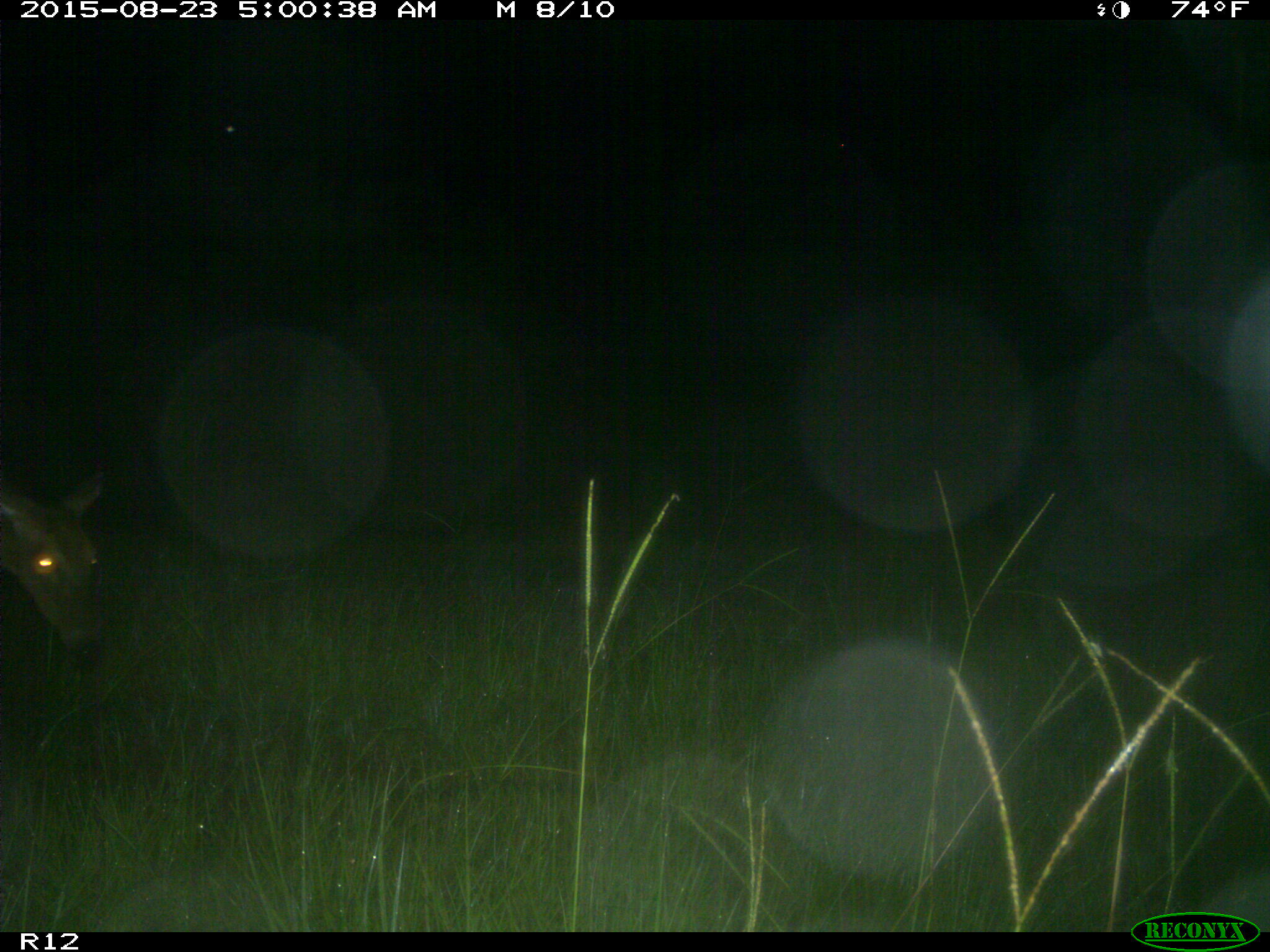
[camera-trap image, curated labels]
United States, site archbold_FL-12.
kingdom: Animalia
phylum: Chordata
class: Mammalia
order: Artiodactyla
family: Cervidae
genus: Odocoileus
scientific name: Odocoileus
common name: deer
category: unidentified deer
Unidentified deer (deer) (Odocoileus).